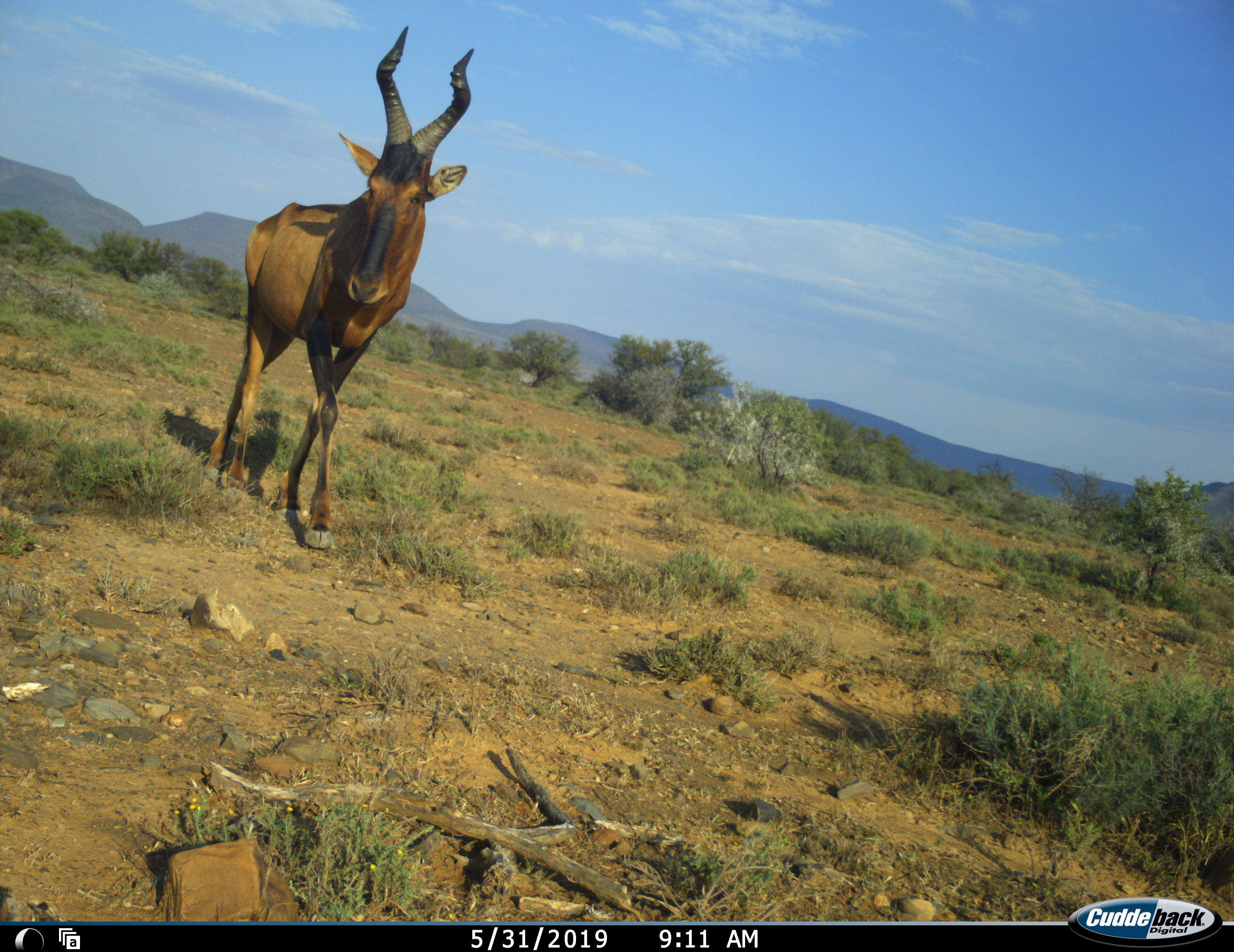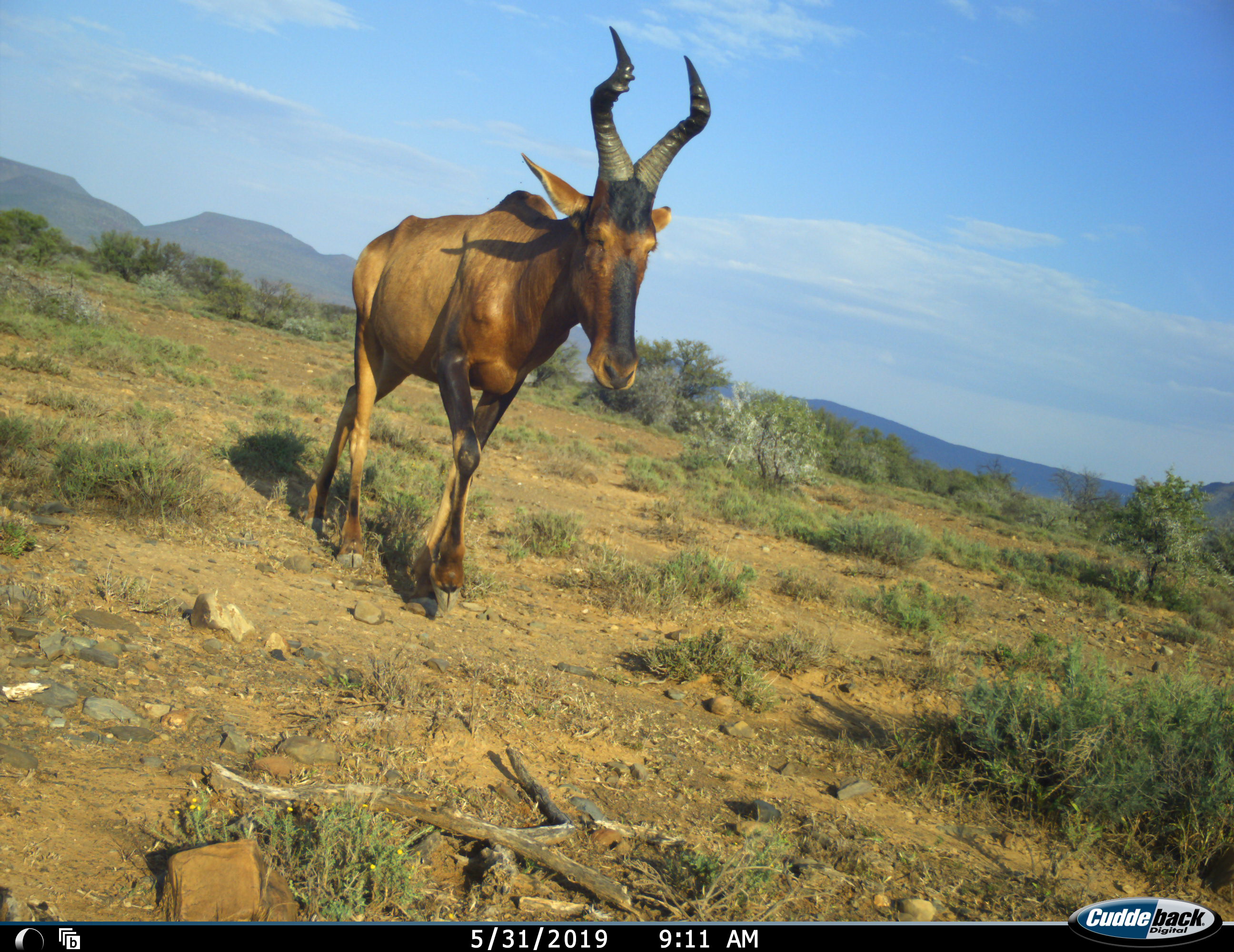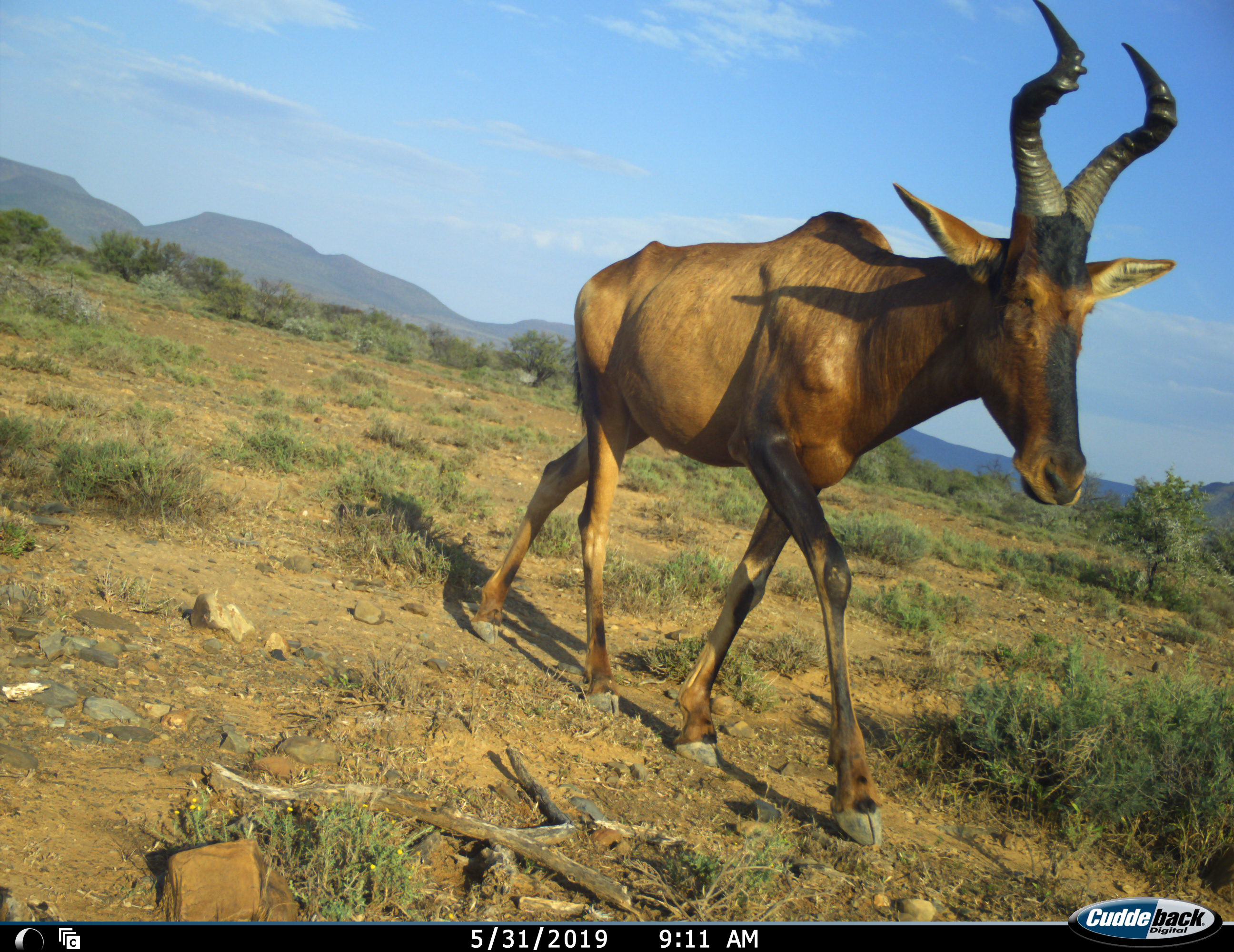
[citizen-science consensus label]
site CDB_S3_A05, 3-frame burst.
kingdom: Animalia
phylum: Chordata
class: Mammalia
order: Artiodactyla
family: Bovidae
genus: Alcelaphus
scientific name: Alcelaphus buselaphus caama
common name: red hartebeest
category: hartebeestred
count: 1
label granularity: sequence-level